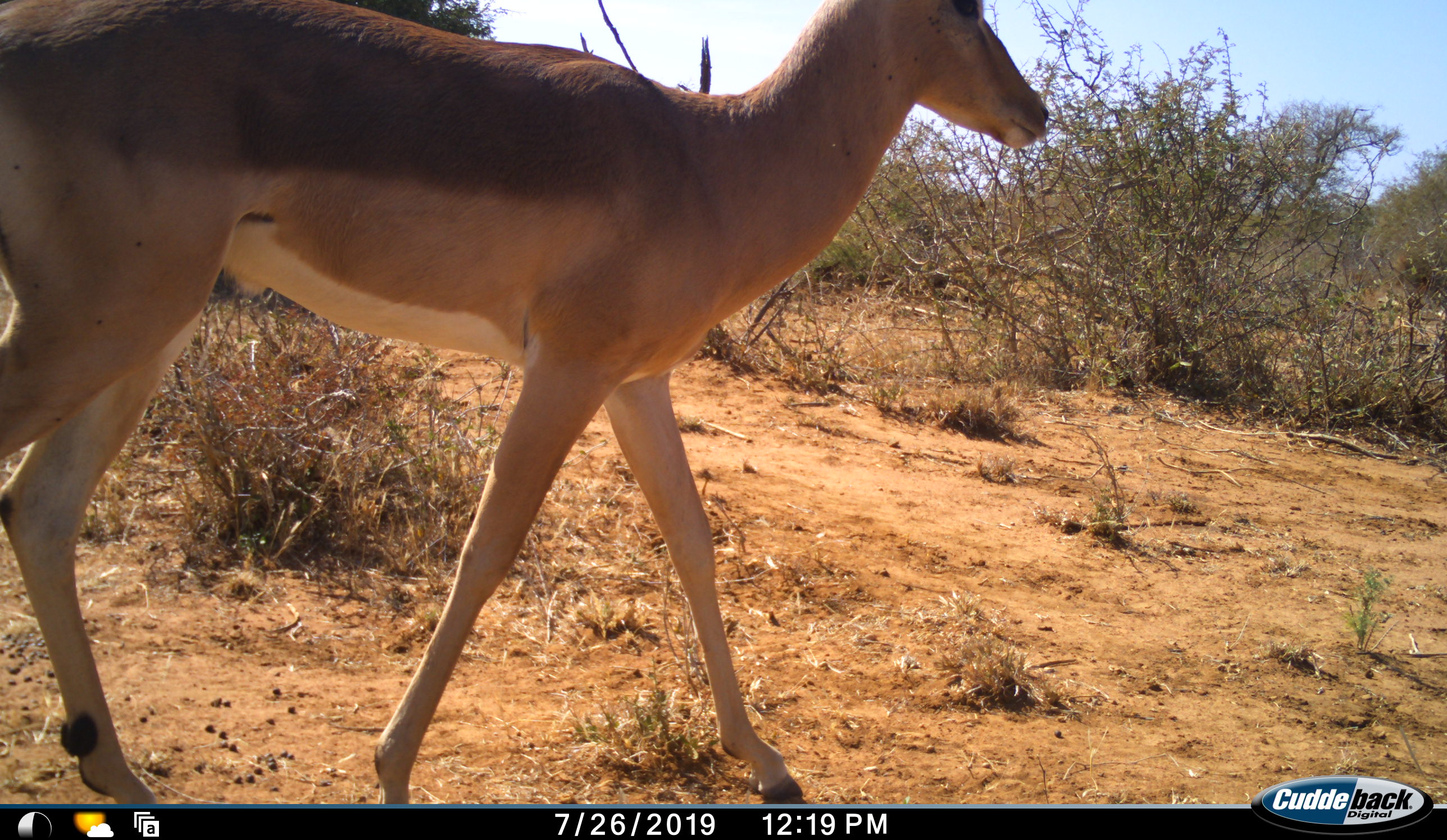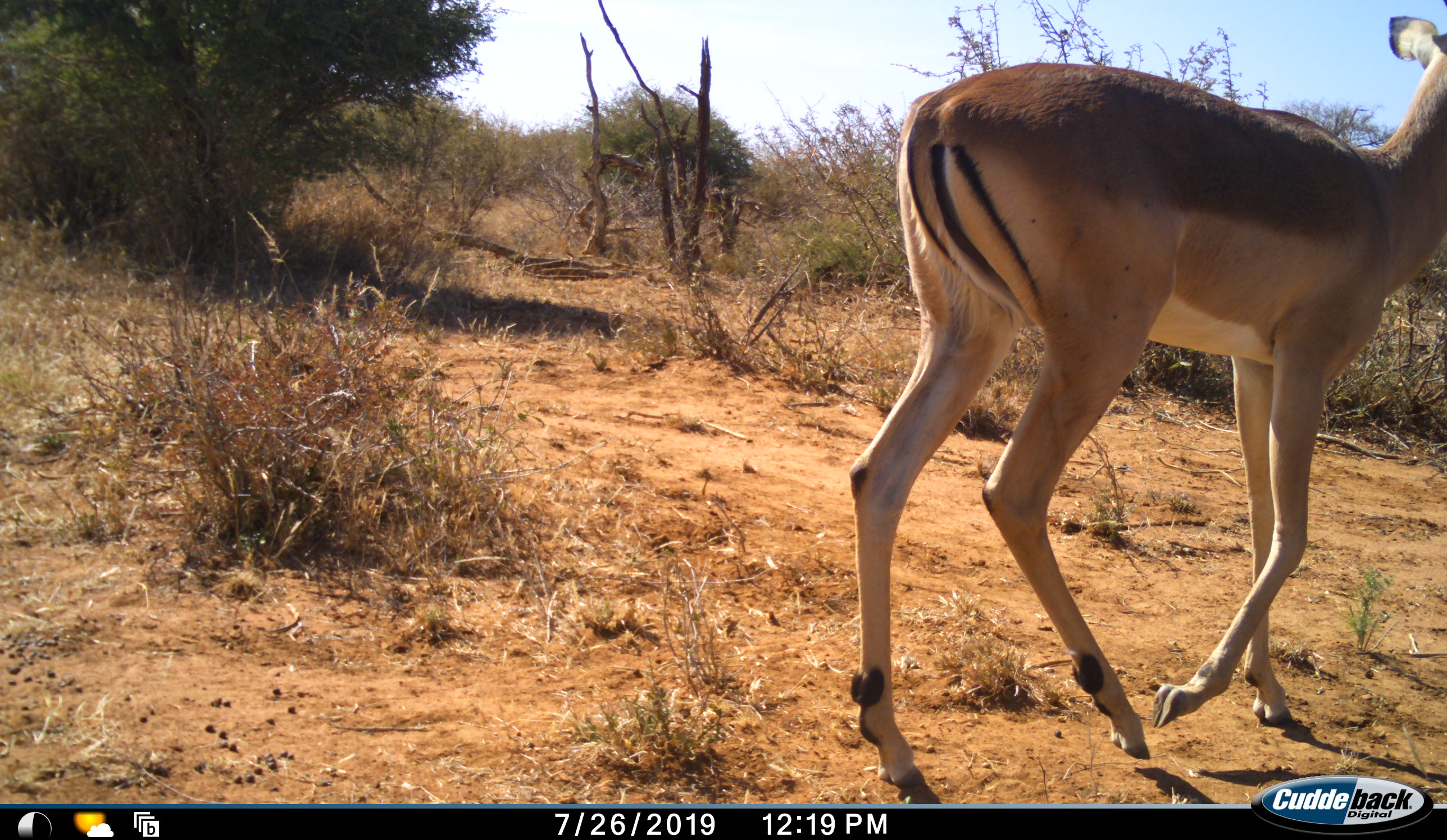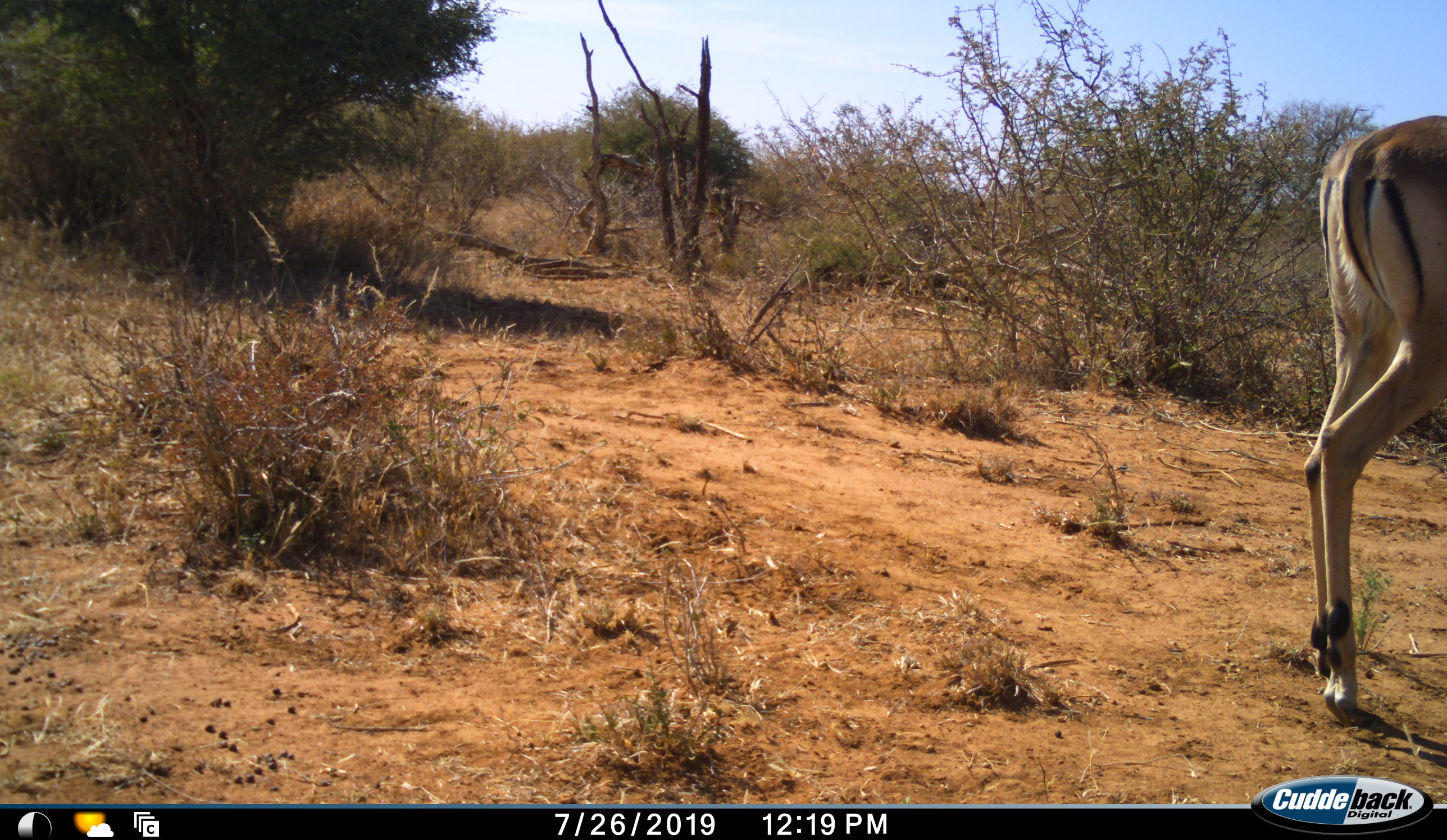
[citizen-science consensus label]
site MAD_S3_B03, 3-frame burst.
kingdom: Animalia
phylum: Chordata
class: Mammalia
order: Artiodactyla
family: Bovidae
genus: Aepyceros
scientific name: Aepyceros melampus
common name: impala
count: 1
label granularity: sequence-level